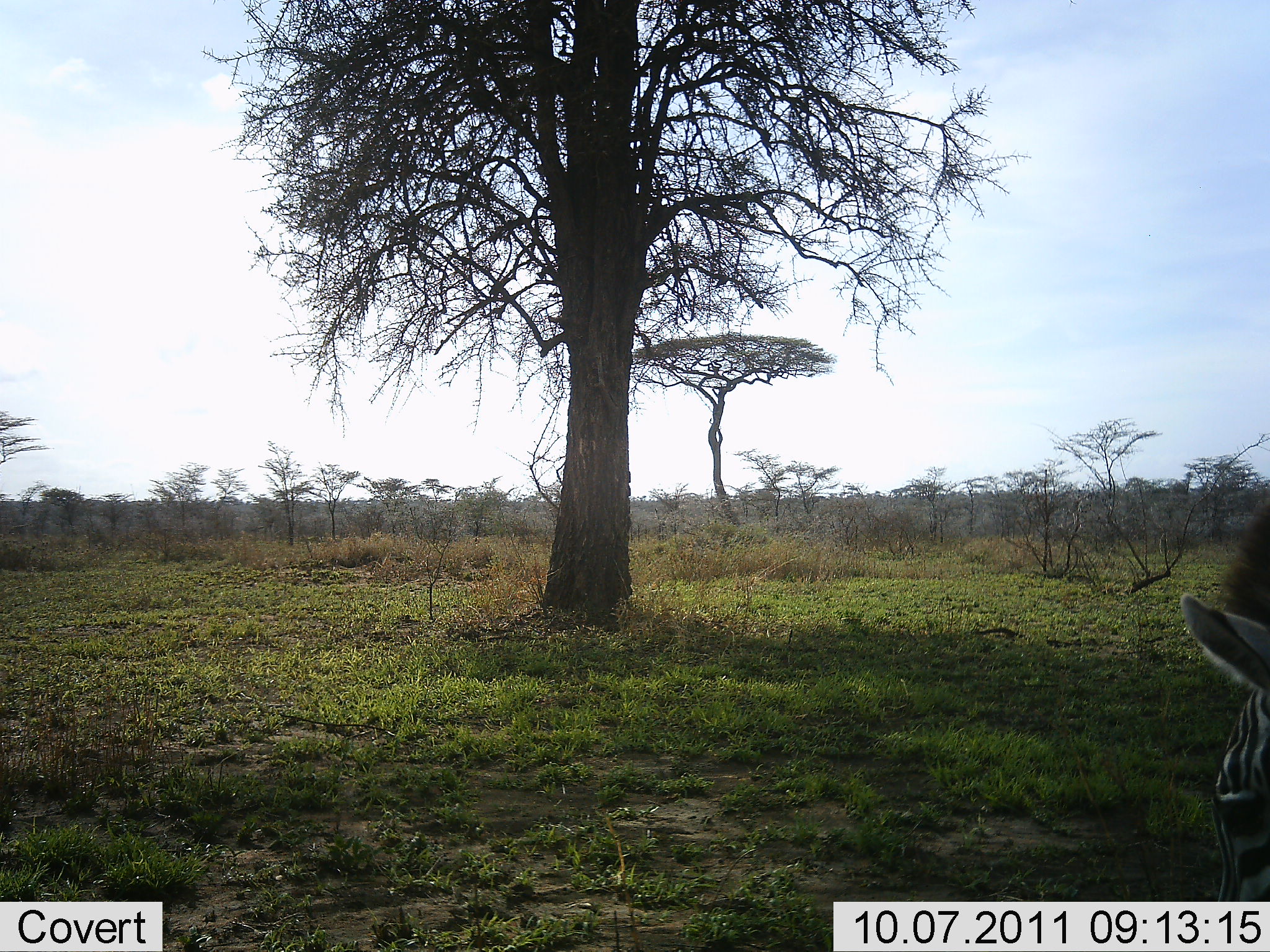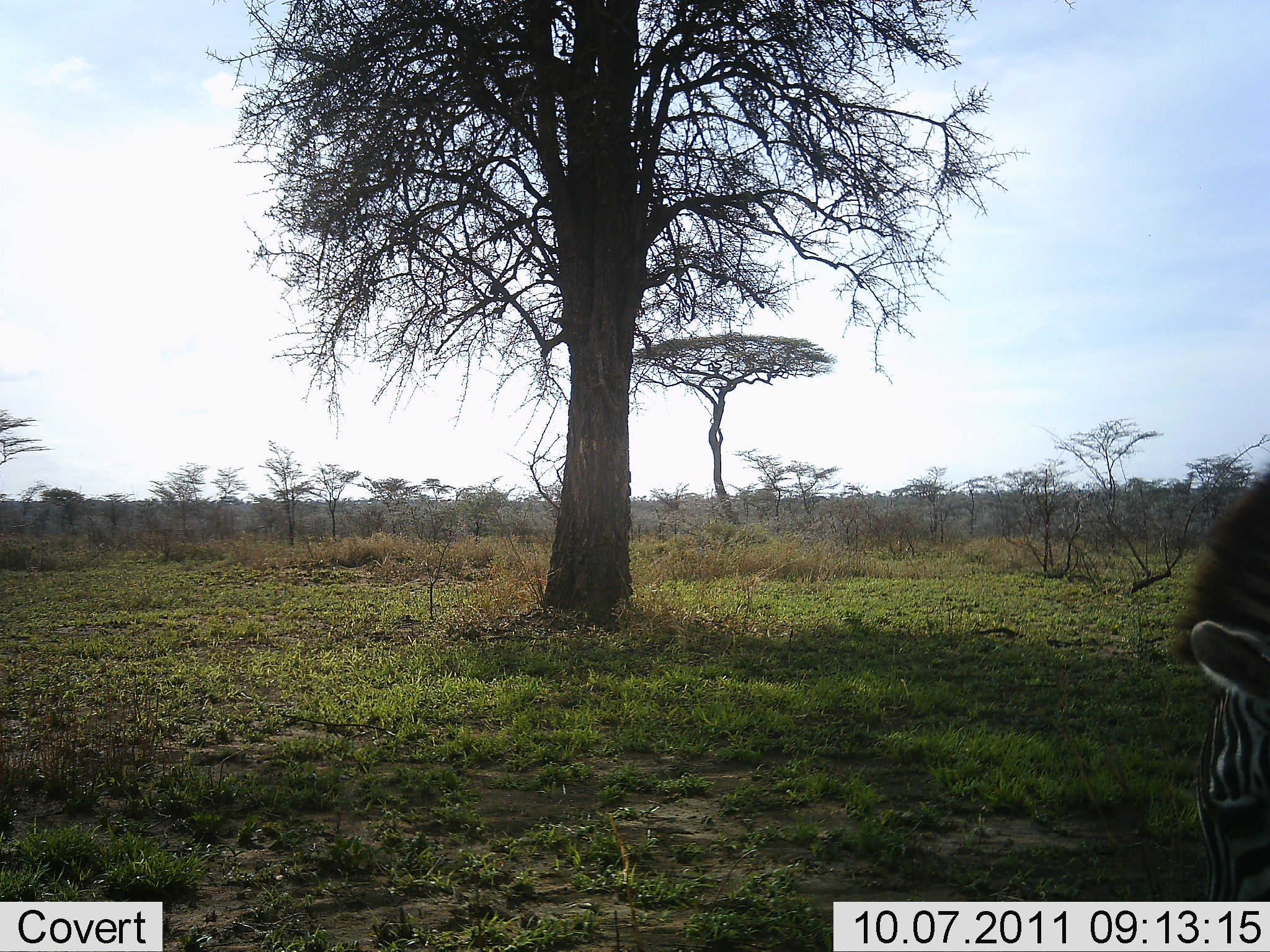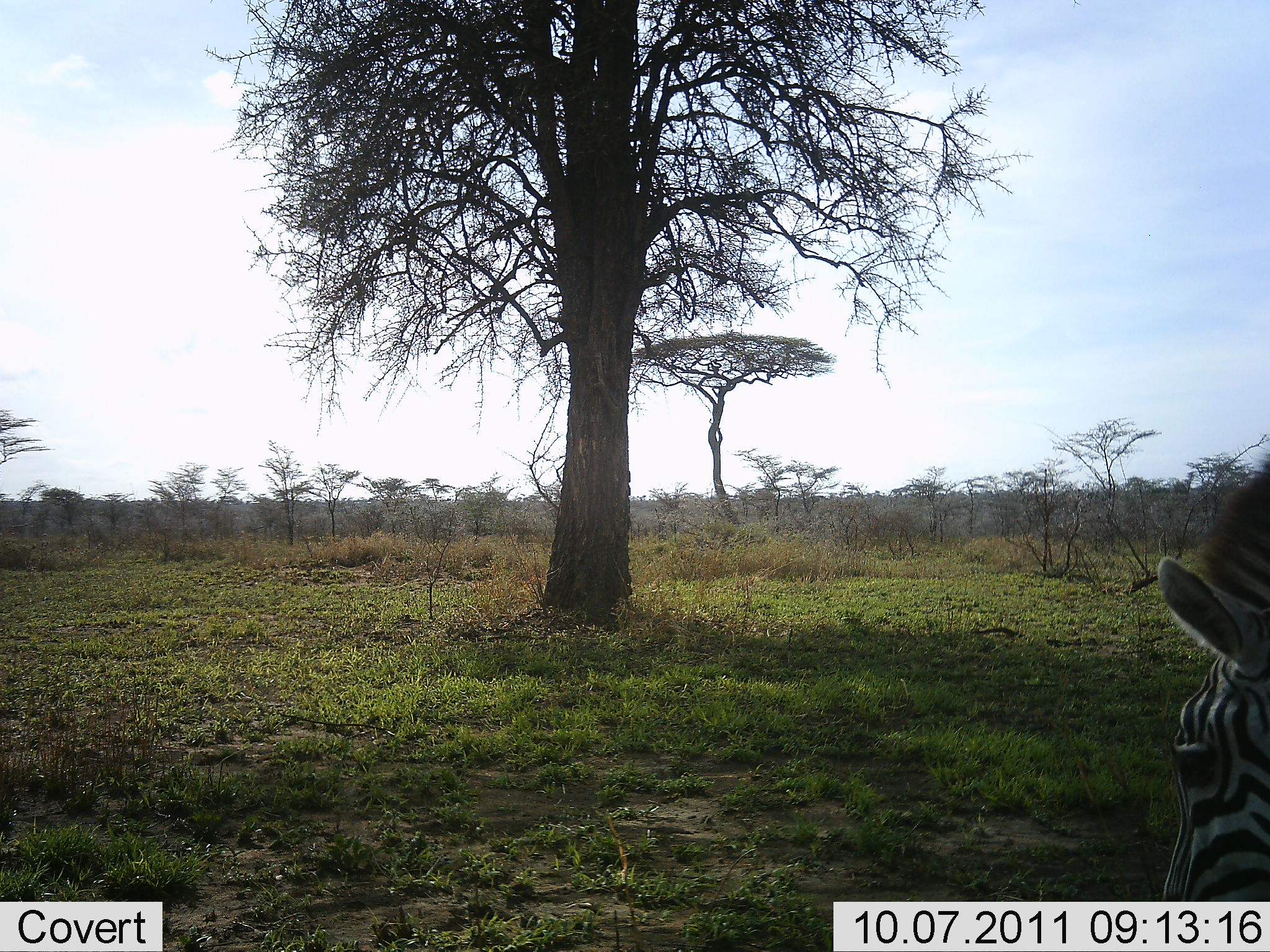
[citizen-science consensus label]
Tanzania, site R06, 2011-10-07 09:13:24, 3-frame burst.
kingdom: Animalia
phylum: Chordata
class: Mammalia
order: Perissodactyla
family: Equidae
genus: Equus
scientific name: Equus quagga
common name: plains zebra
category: zebra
Zebra (plains zebra) (Equus quagga), count 1. Behavior (volunteer vote fractions): standing 62%, resting 0%, moving 8%, interacting 0%. Young present (vote fraction): 0%. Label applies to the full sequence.